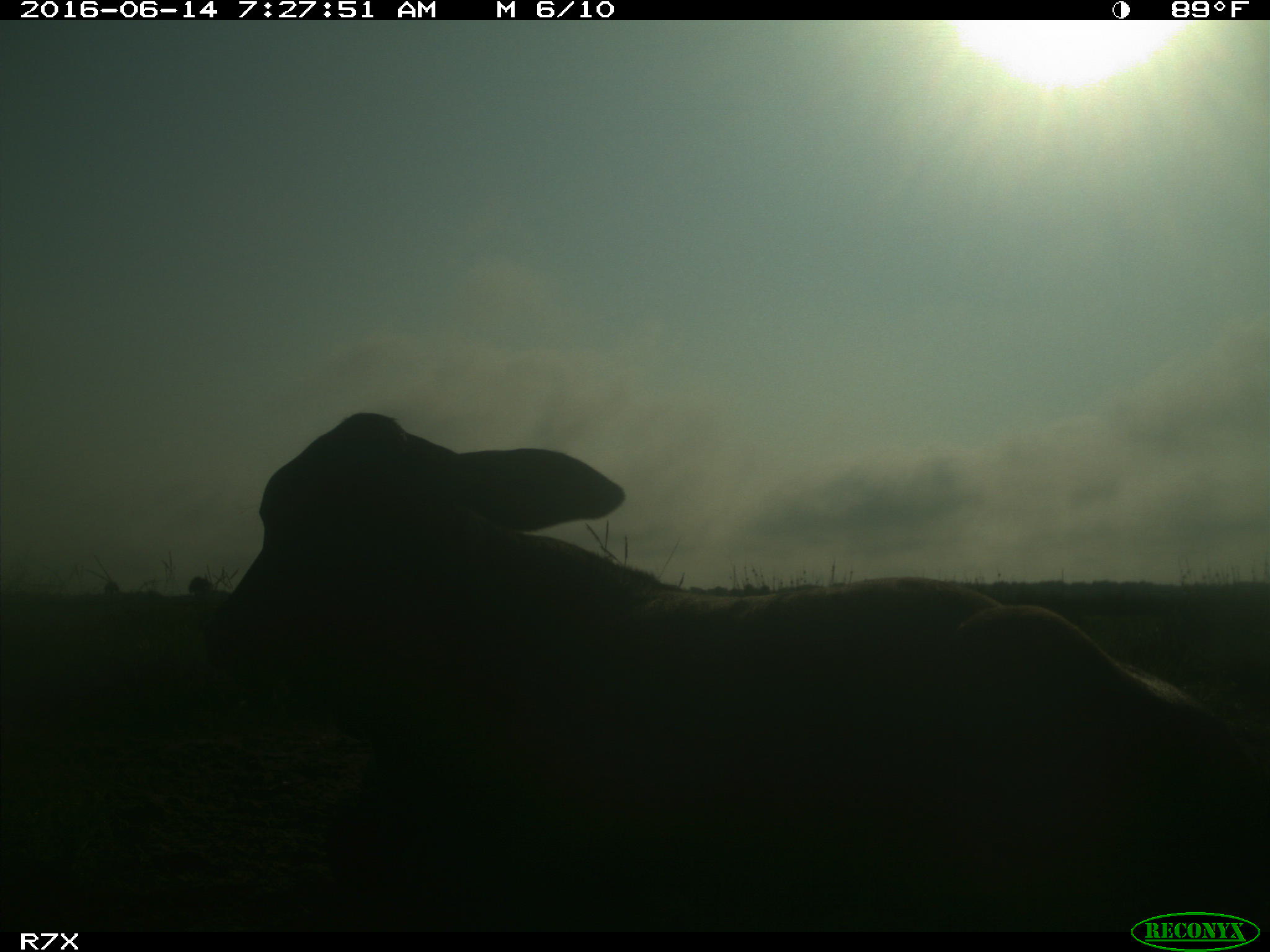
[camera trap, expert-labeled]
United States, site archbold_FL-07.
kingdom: Animalia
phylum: Chordata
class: Mammalia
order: Artiodactyla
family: Bovidae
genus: Bos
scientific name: Bos taurus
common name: domestic cow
Bos taurus (domestic cow).